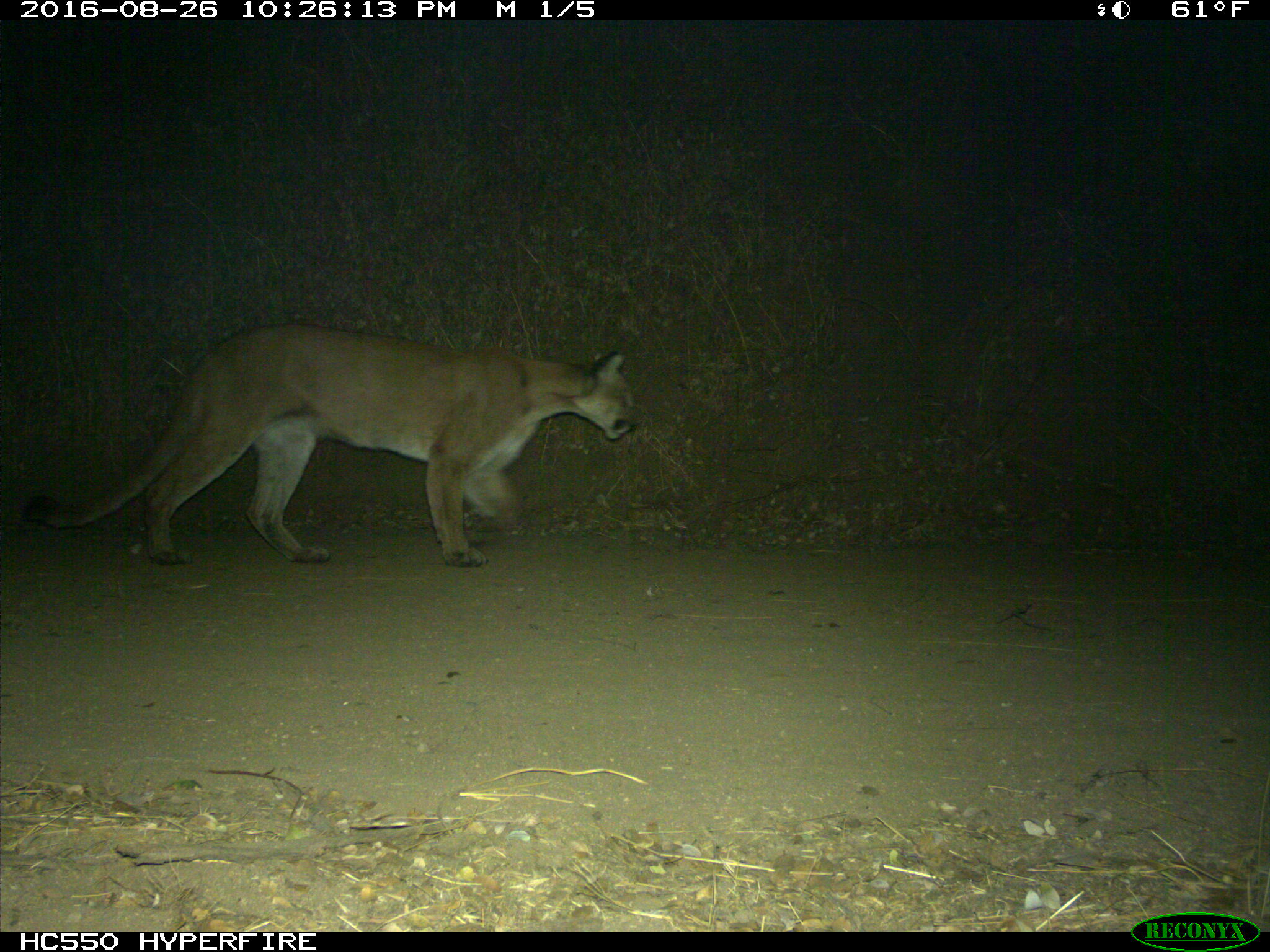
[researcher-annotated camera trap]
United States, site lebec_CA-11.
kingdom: Animalia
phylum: Chordata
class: Mammalia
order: Carnivora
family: Felidae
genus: Puma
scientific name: Puma concolor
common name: mountain lion